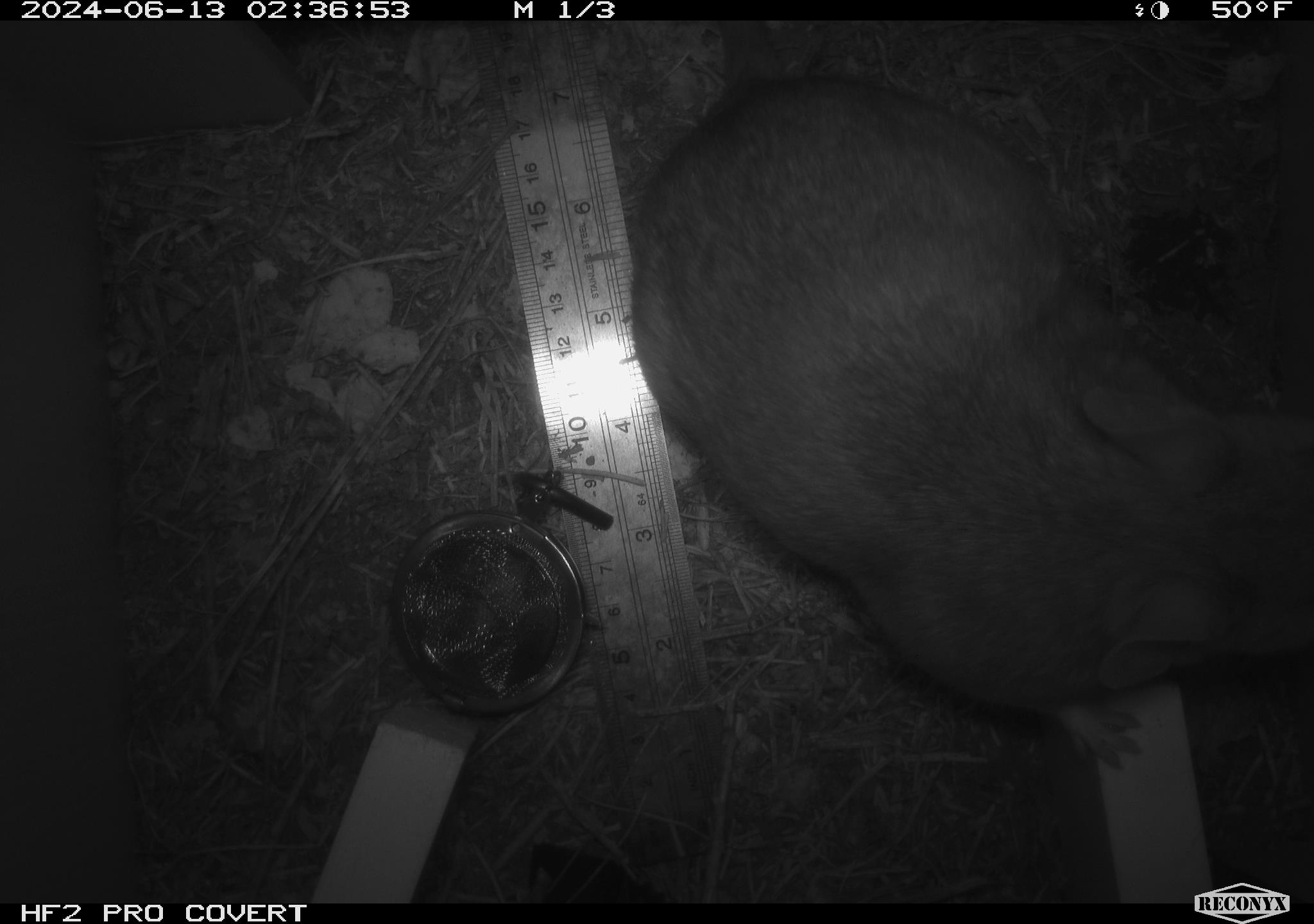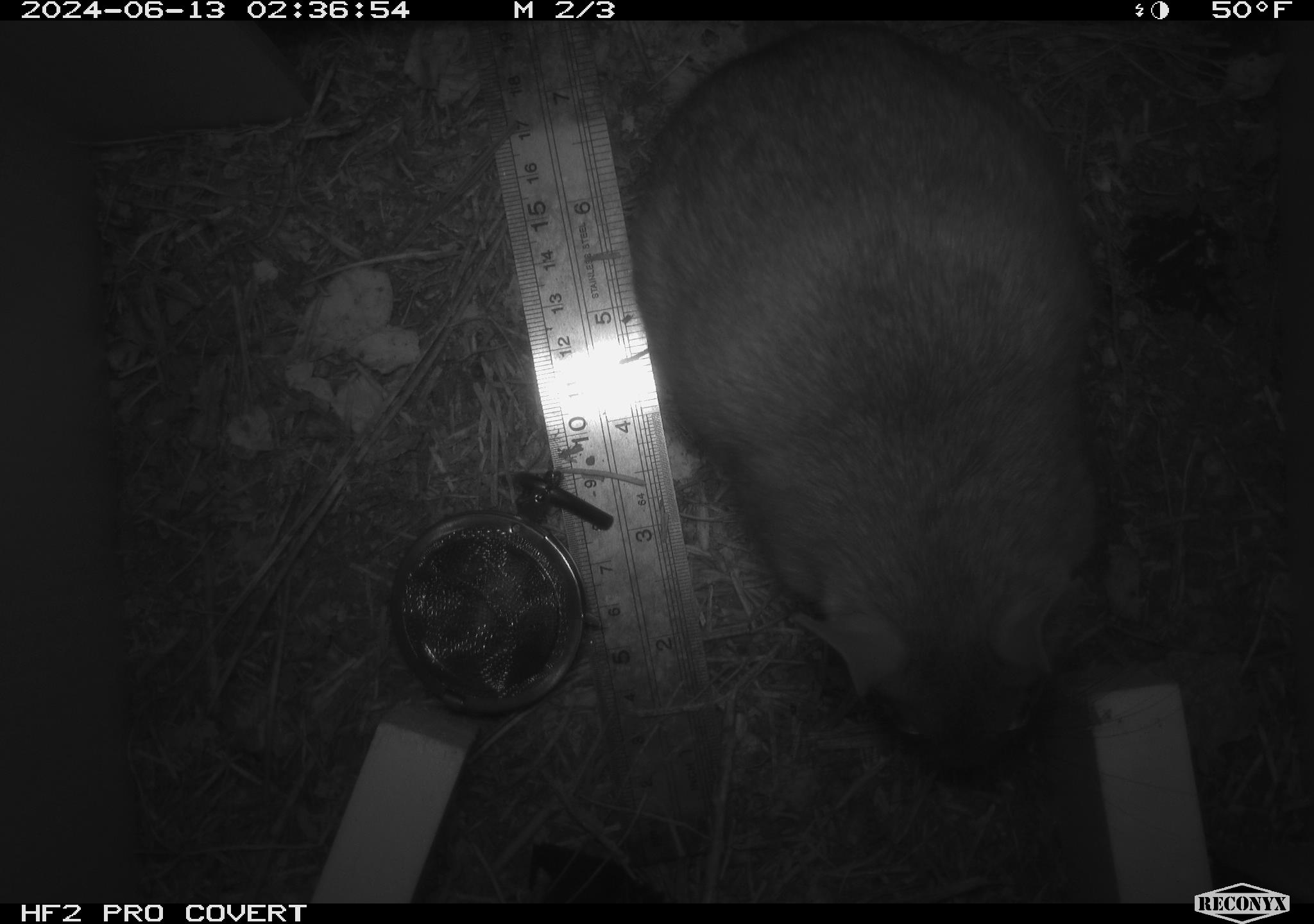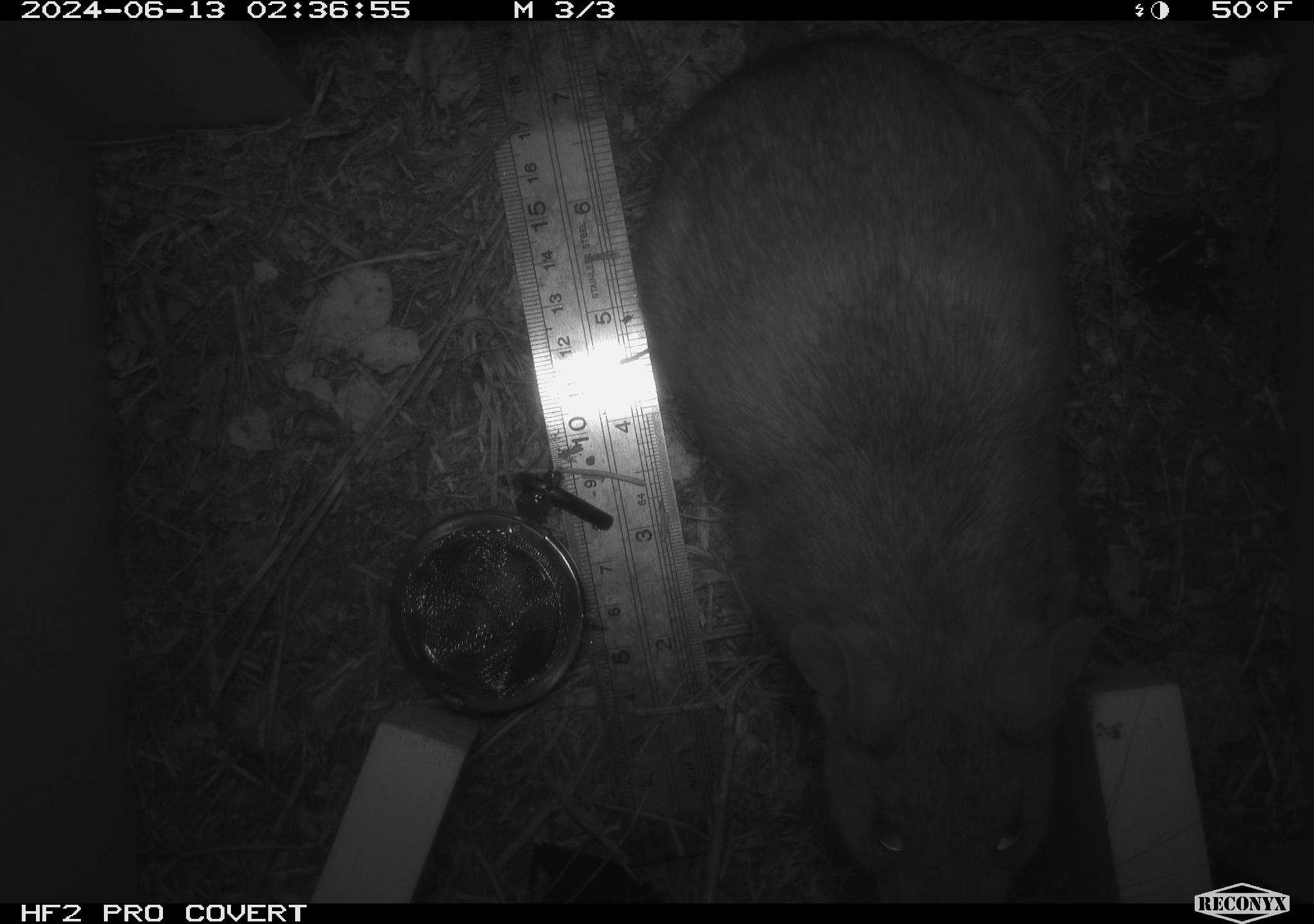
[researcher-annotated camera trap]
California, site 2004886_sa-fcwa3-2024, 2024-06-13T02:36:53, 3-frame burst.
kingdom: Animalia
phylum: Chordata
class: Mammalia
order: Rodentia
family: Cricetidae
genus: Neotoma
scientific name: Neotoma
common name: pack rat or woodrat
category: neotoma species